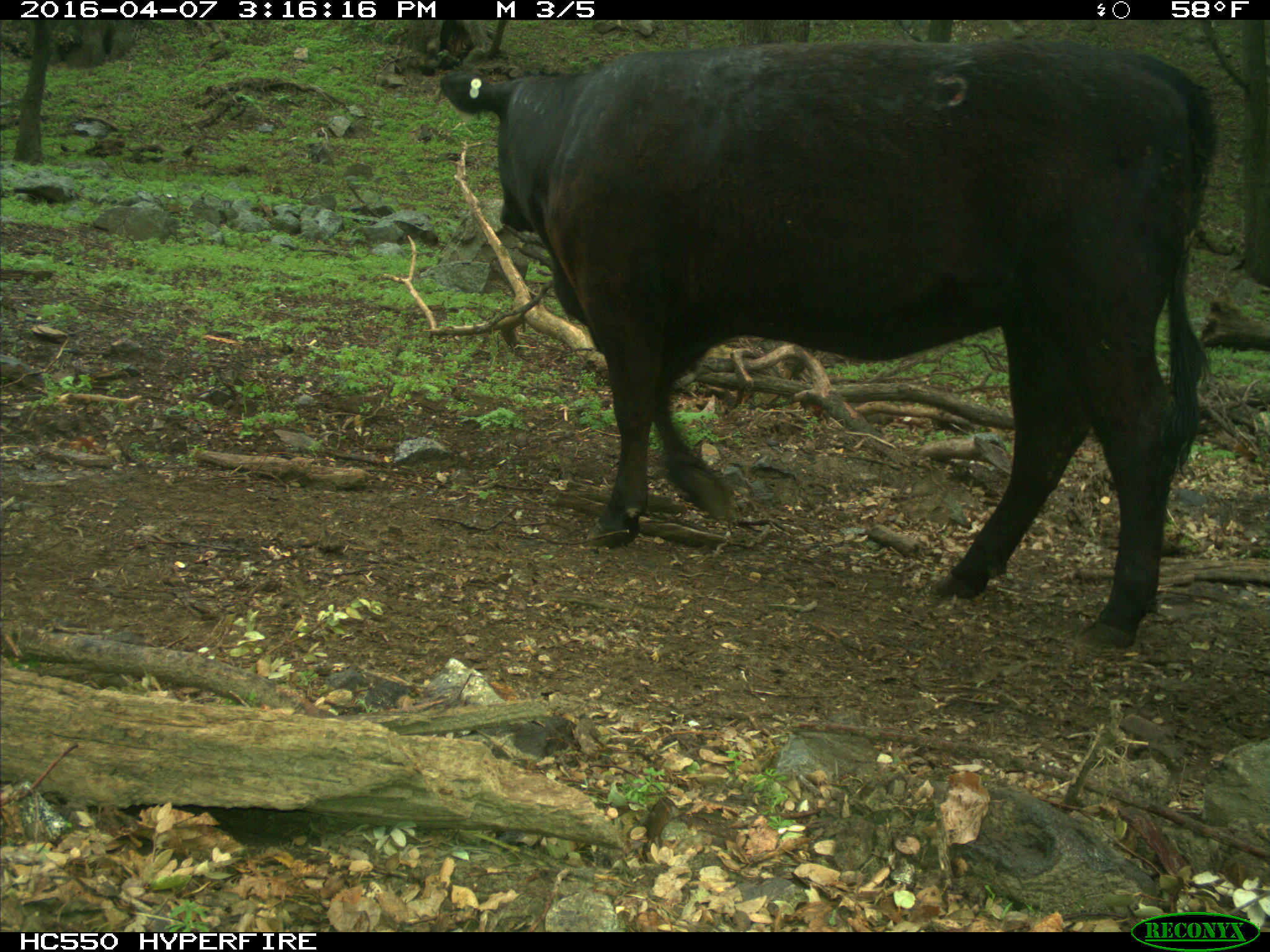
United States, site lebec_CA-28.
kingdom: Animalia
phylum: Chordata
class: Mammalia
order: Artiodactyla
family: Bovidae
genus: Bos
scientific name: Bos taurus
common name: domestic cow